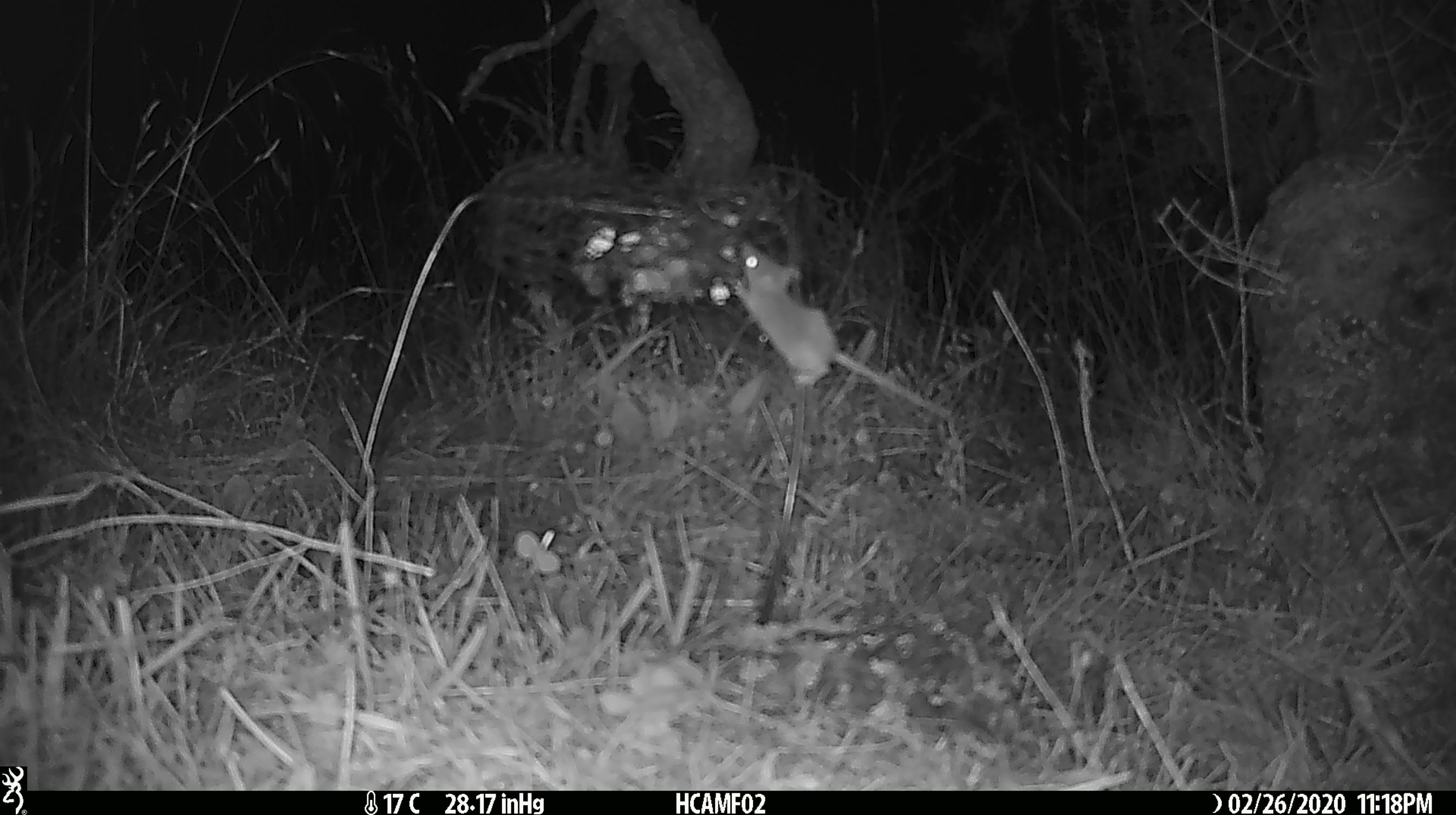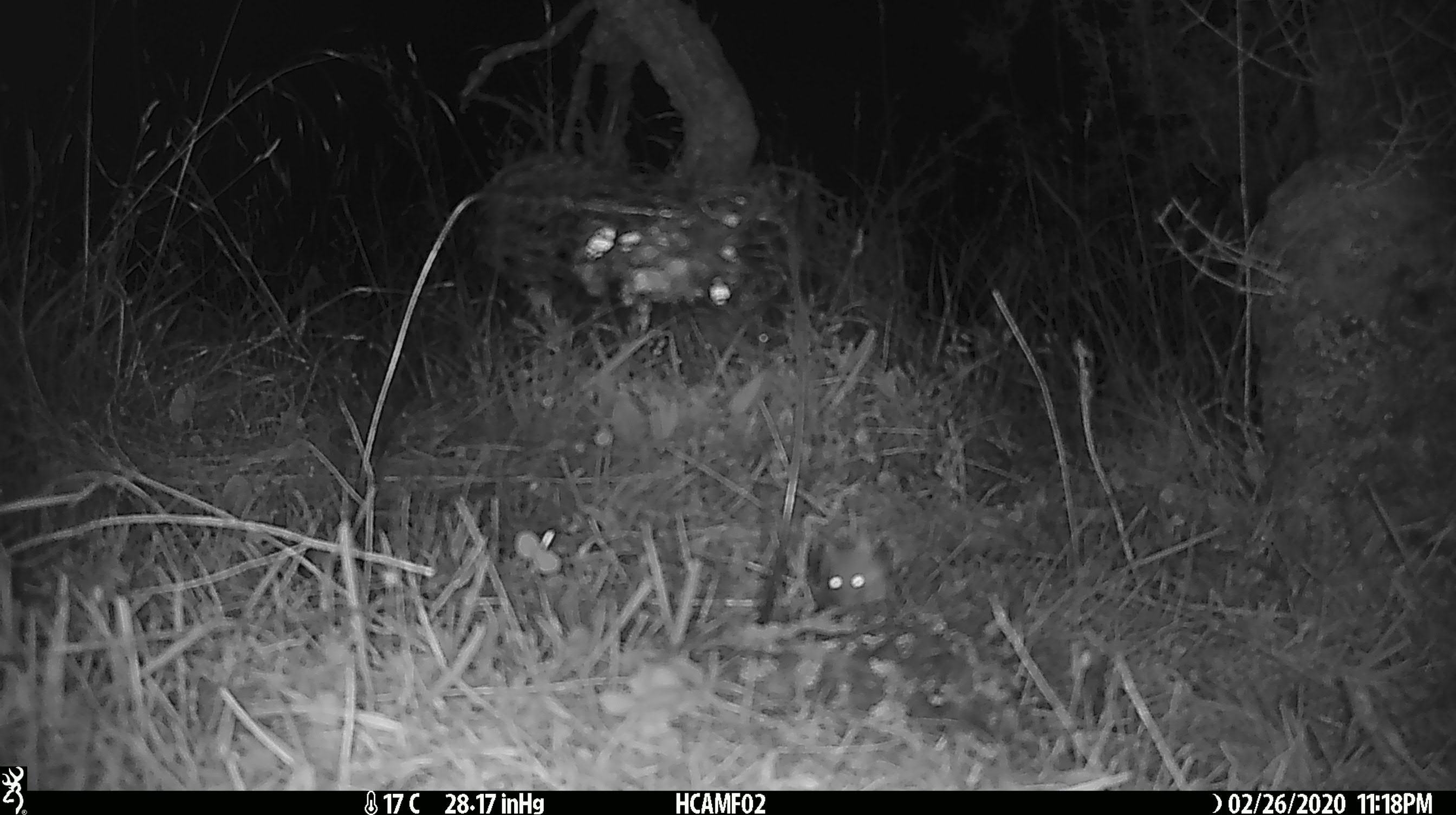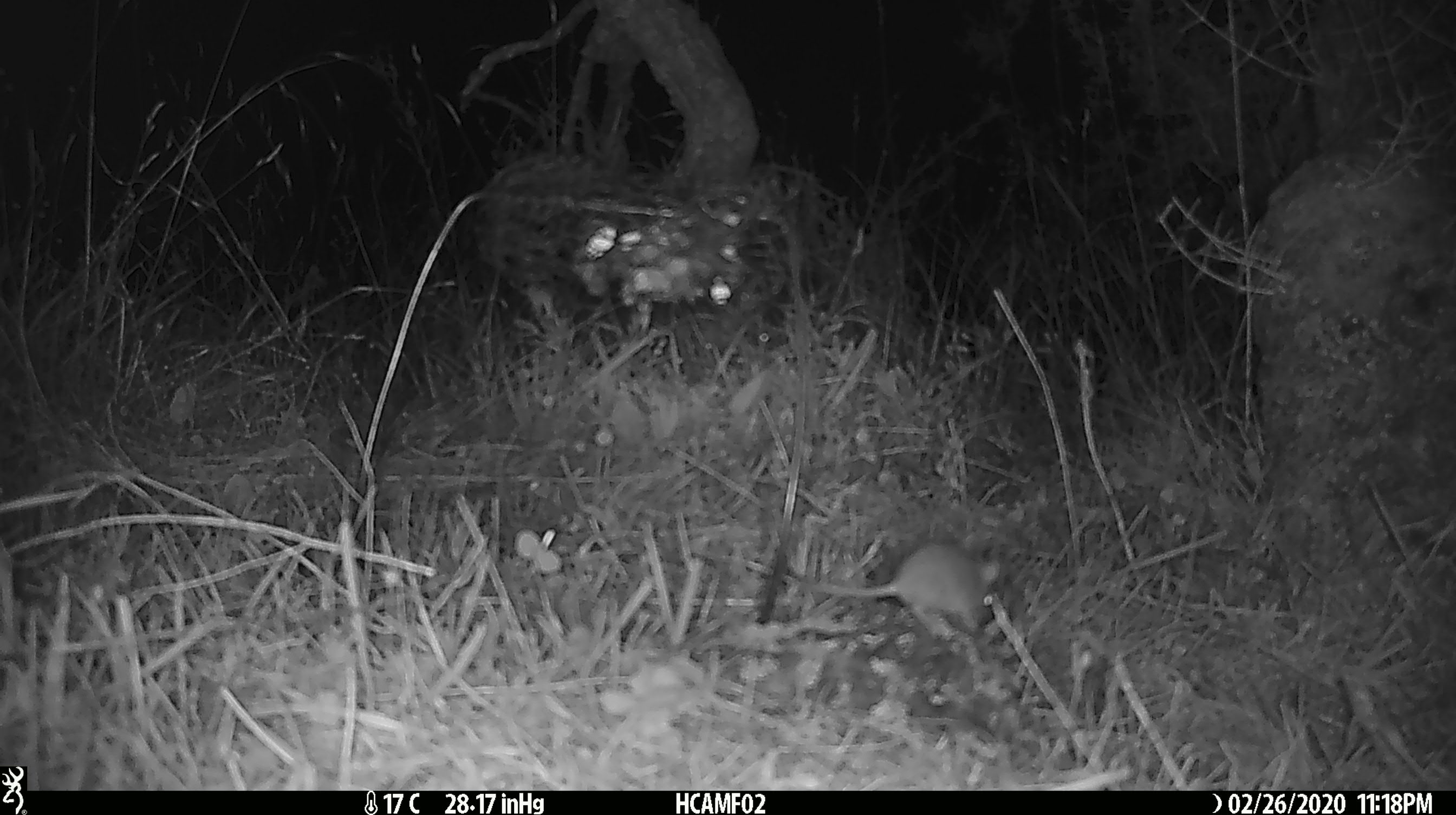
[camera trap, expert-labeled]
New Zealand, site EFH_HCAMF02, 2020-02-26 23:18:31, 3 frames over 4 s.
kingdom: Animalia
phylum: Chordata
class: Mammalia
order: Rodentia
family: Muridae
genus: Mus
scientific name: Mus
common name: mouse